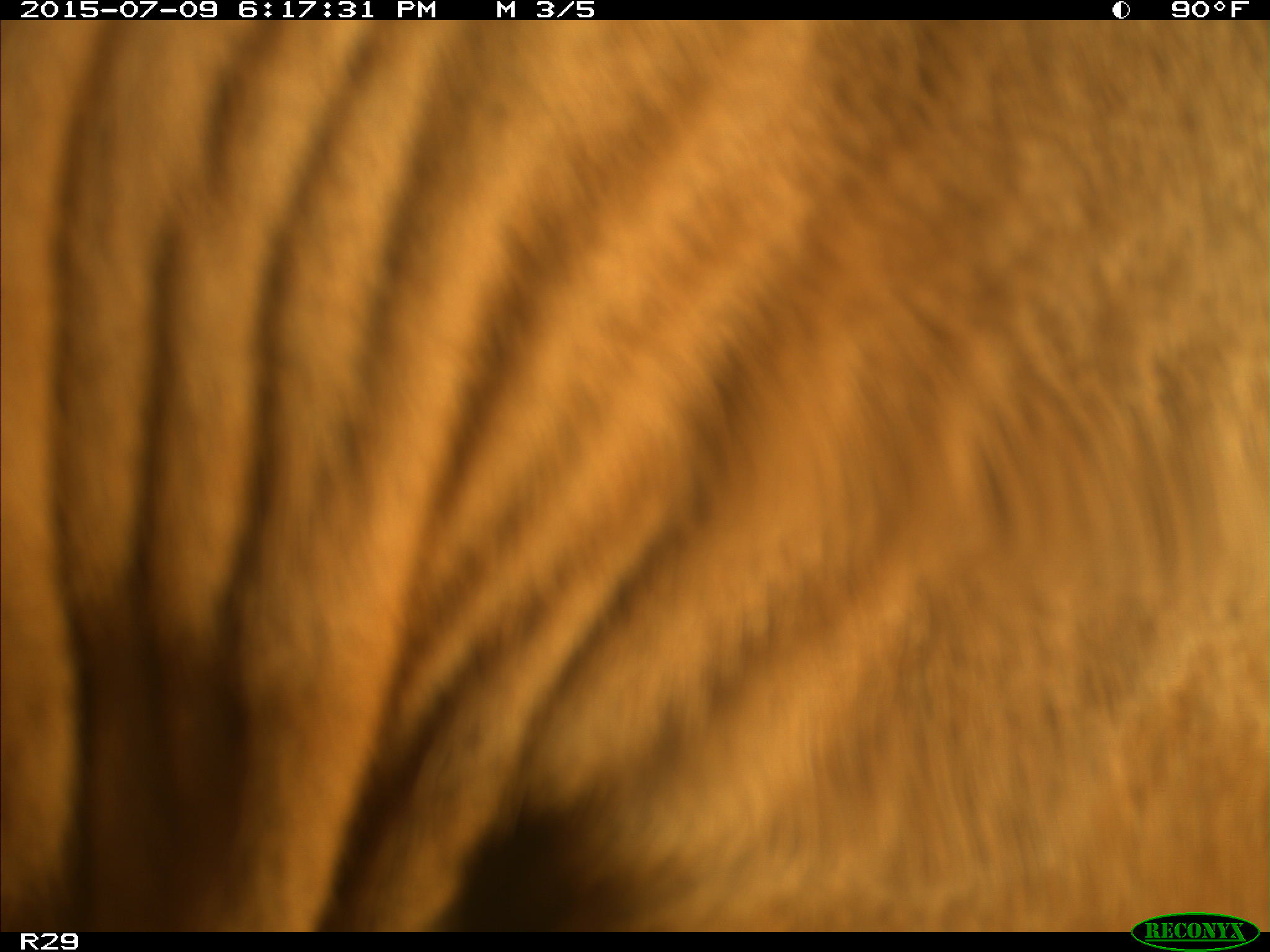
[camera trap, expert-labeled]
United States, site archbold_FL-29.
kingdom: Animalia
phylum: Chordata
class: Mammalia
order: Artiodactyla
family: Bovidae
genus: Bos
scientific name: Bos taurus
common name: domestic cow